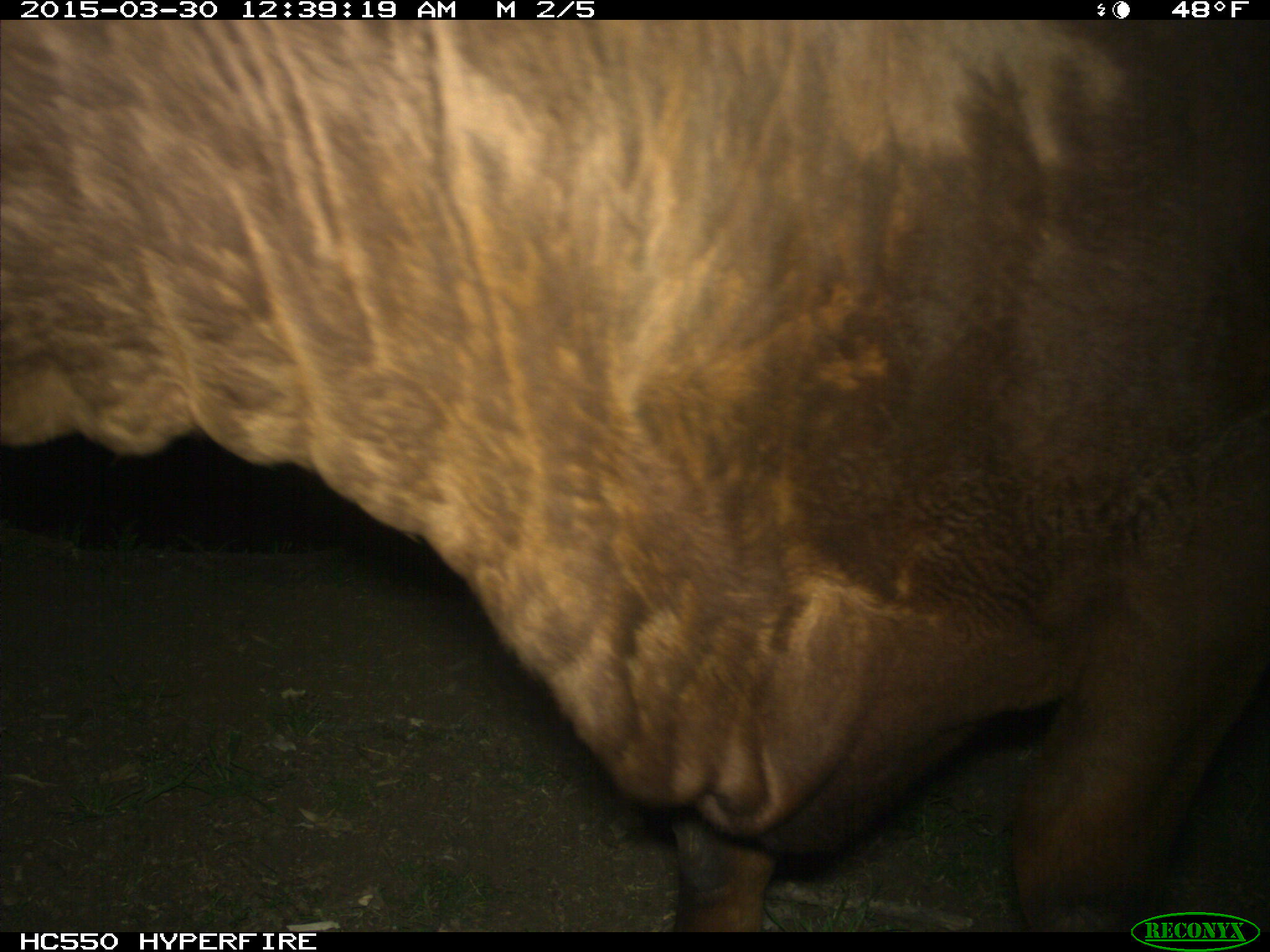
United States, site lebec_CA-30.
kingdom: Animalia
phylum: Chordata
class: Mammalia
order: Artiodactyla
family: Bovidae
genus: Bos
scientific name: Bos taurus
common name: domestic cow